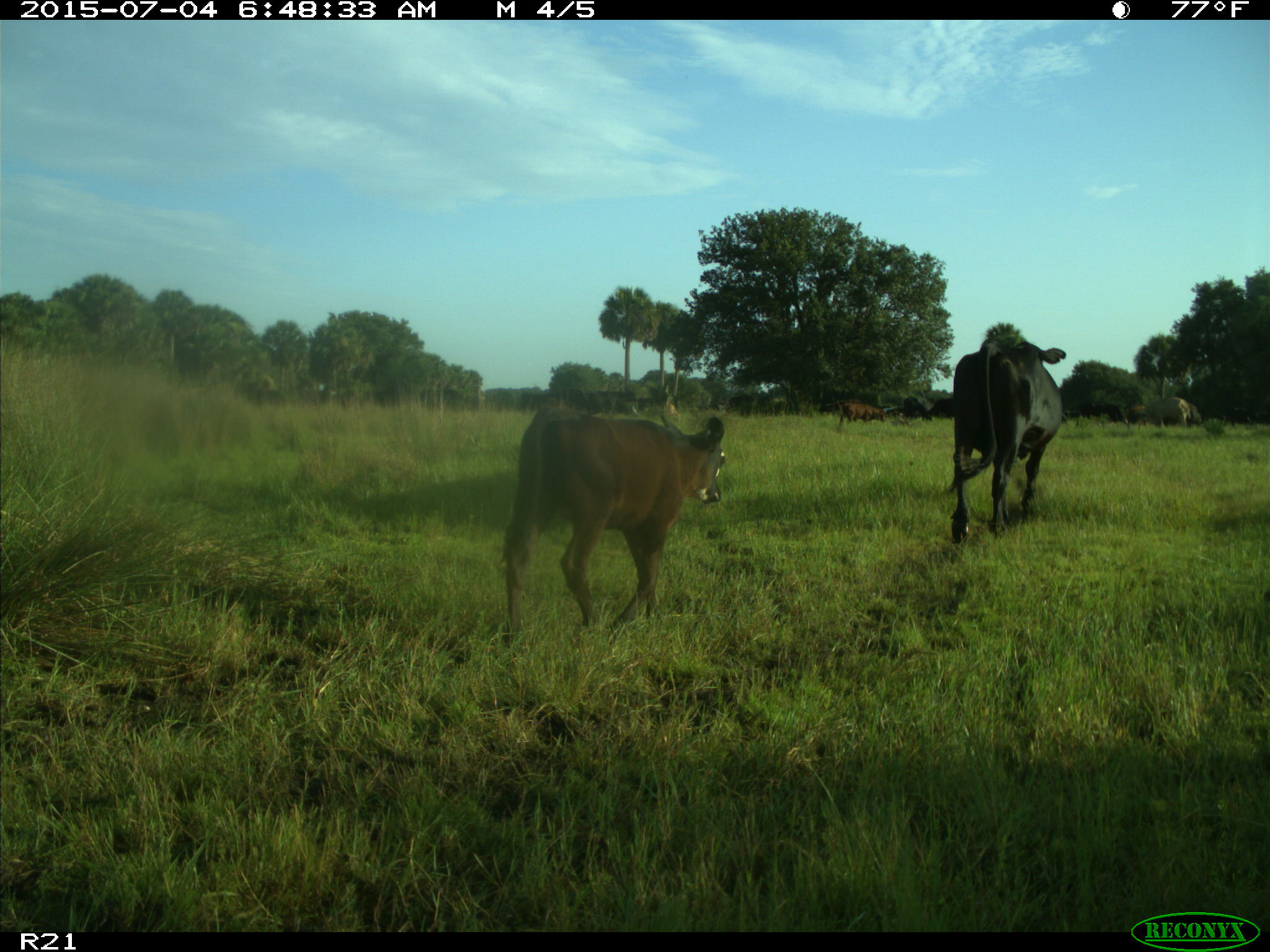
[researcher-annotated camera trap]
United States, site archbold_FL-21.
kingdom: Animalia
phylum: Chordata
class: Mammalia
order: Artiodactyla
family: Bovidae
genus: Bos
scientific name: Bos taurus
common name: domestic cow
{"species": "Bos taurus (domestic cow)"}